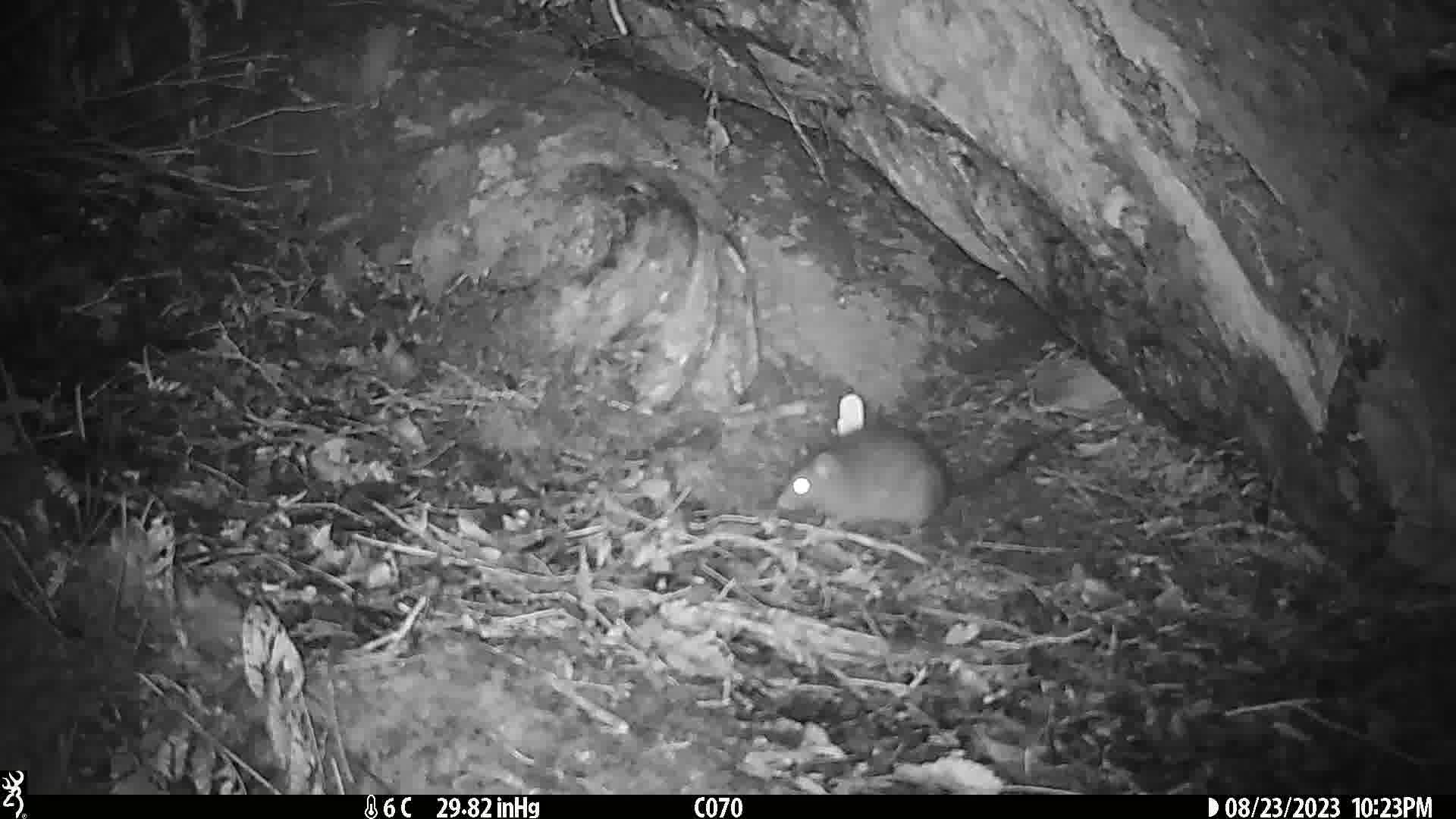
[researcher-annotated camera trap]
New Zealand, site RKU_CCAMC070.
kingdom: Animalia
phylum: Chordata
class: Mammalia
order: Rodentia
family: Muridae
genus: Rattus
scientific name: Rattus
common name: rat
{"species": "rat (Rattus)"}